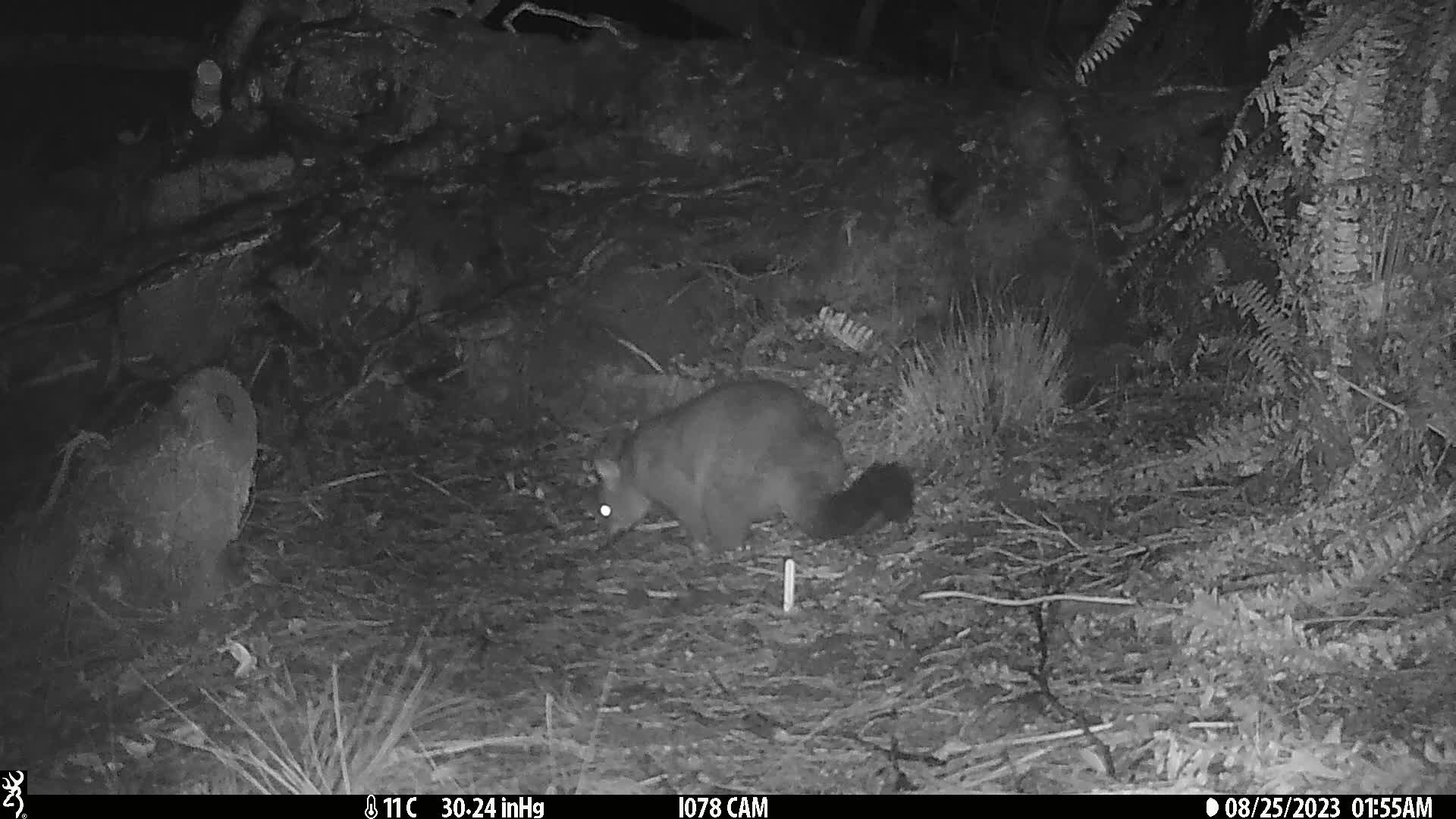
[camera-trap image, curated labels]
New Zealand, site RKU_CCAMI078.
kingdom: Animalia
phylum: Chordata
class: Mammalia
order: Diprotodontia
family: Phalangeridae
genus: Trichosurus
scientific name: Trichosurus vulpecula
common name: common brushtail possum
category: possum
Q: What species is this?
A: Possum (common brushtail possum) (Trichosurus vulpecula).